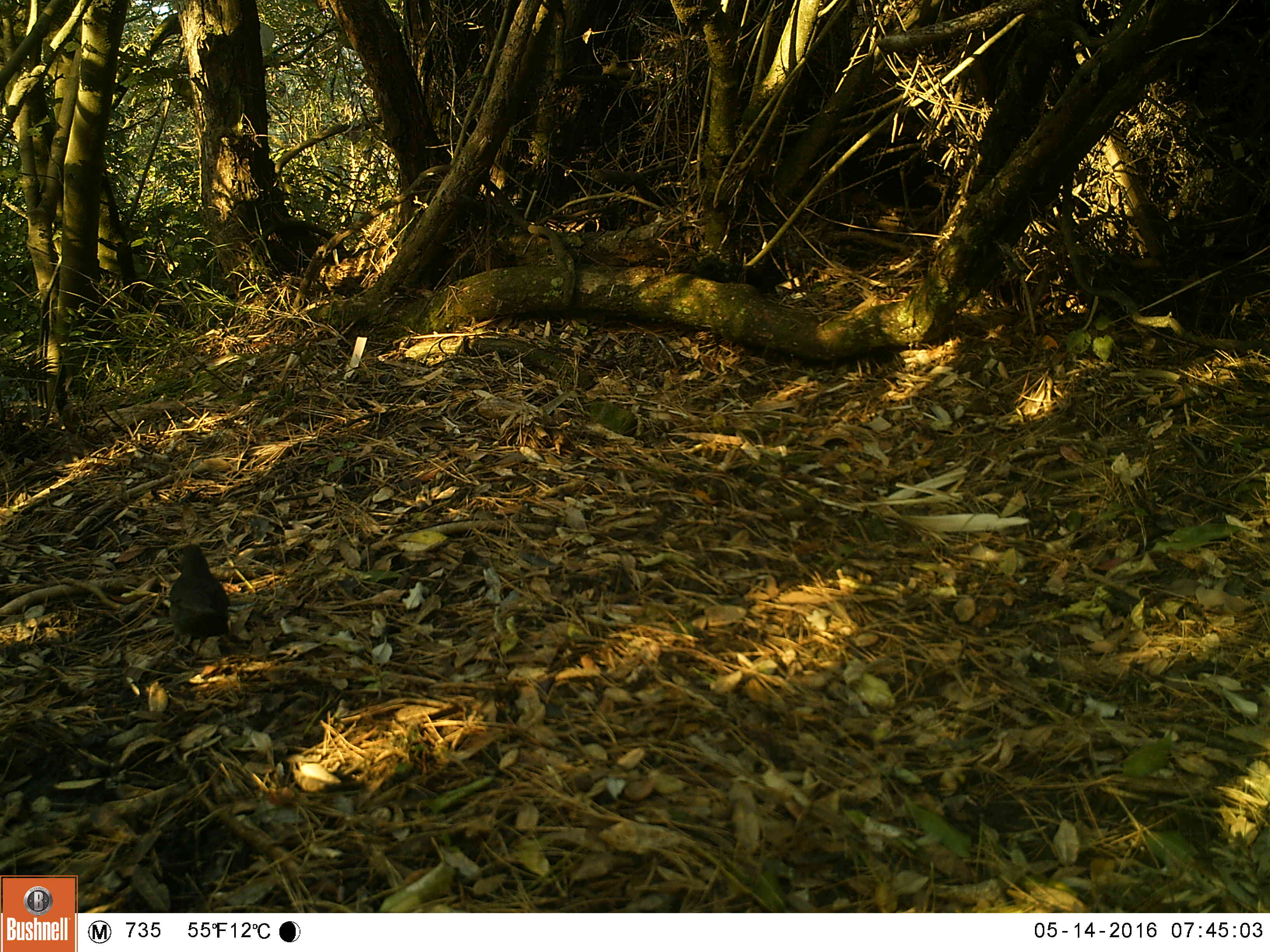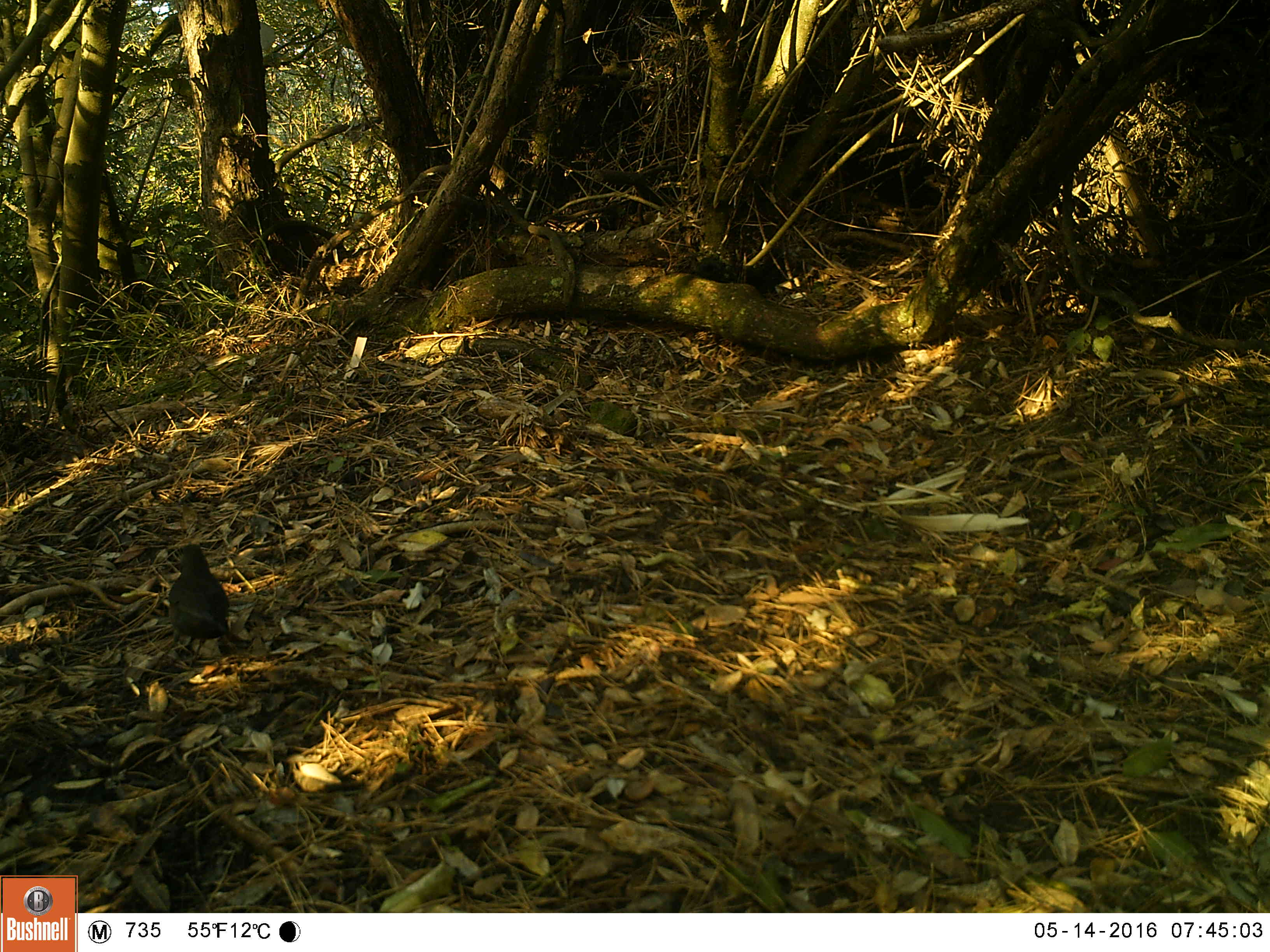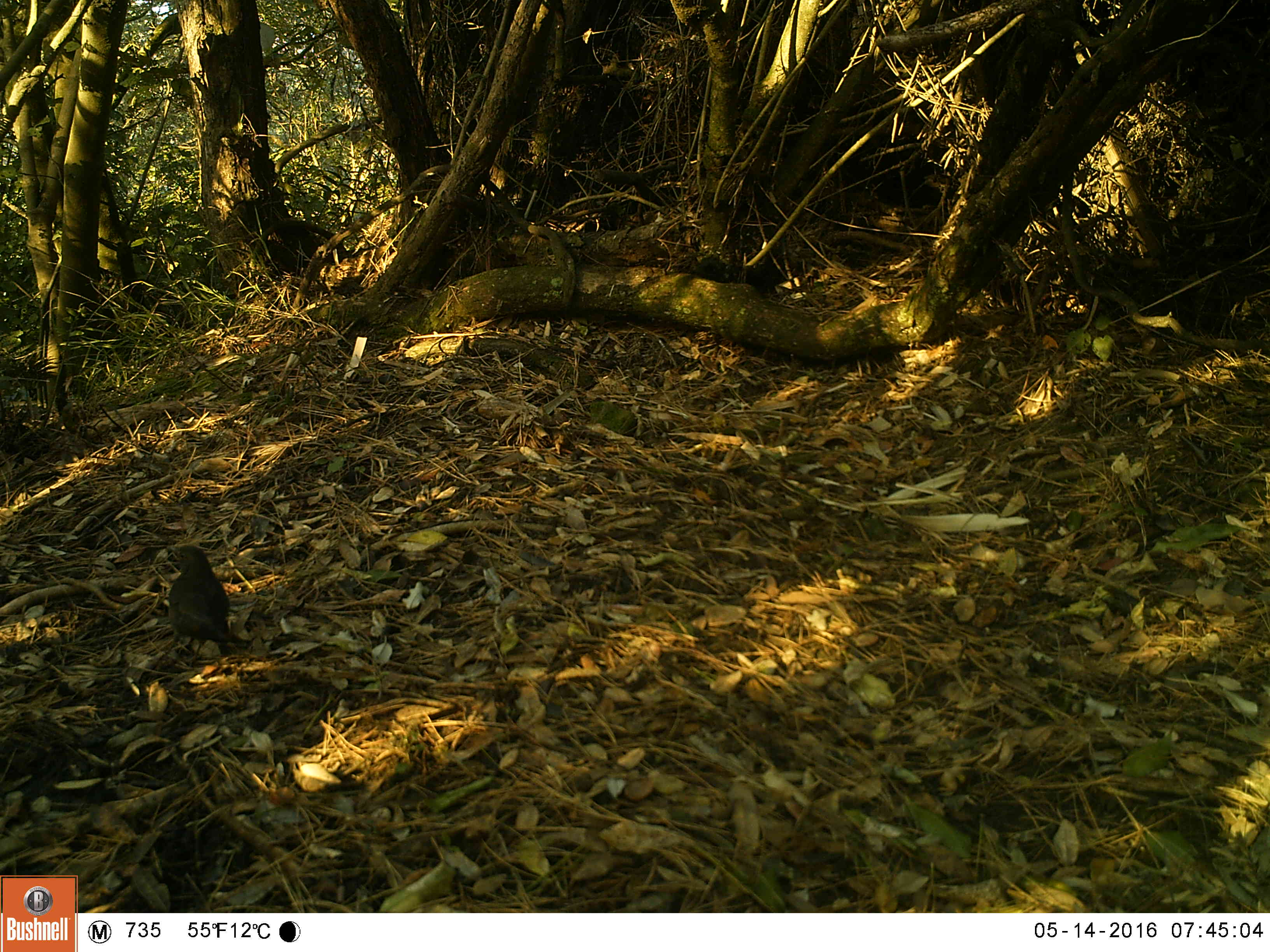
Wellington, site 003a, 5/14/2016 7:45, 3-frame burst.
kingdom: Animalia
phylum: Chordata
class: Aves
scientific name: Aves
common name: bird